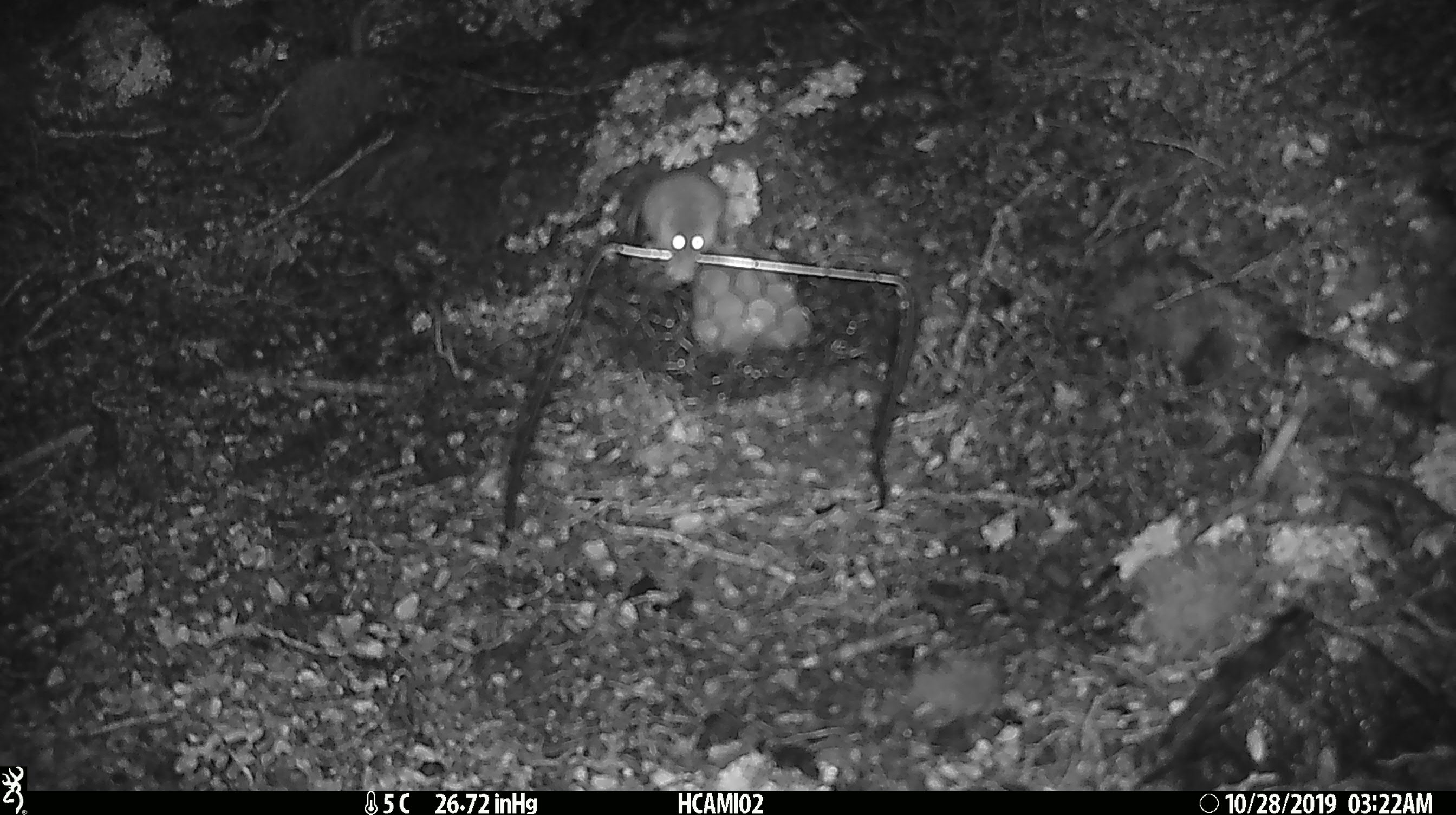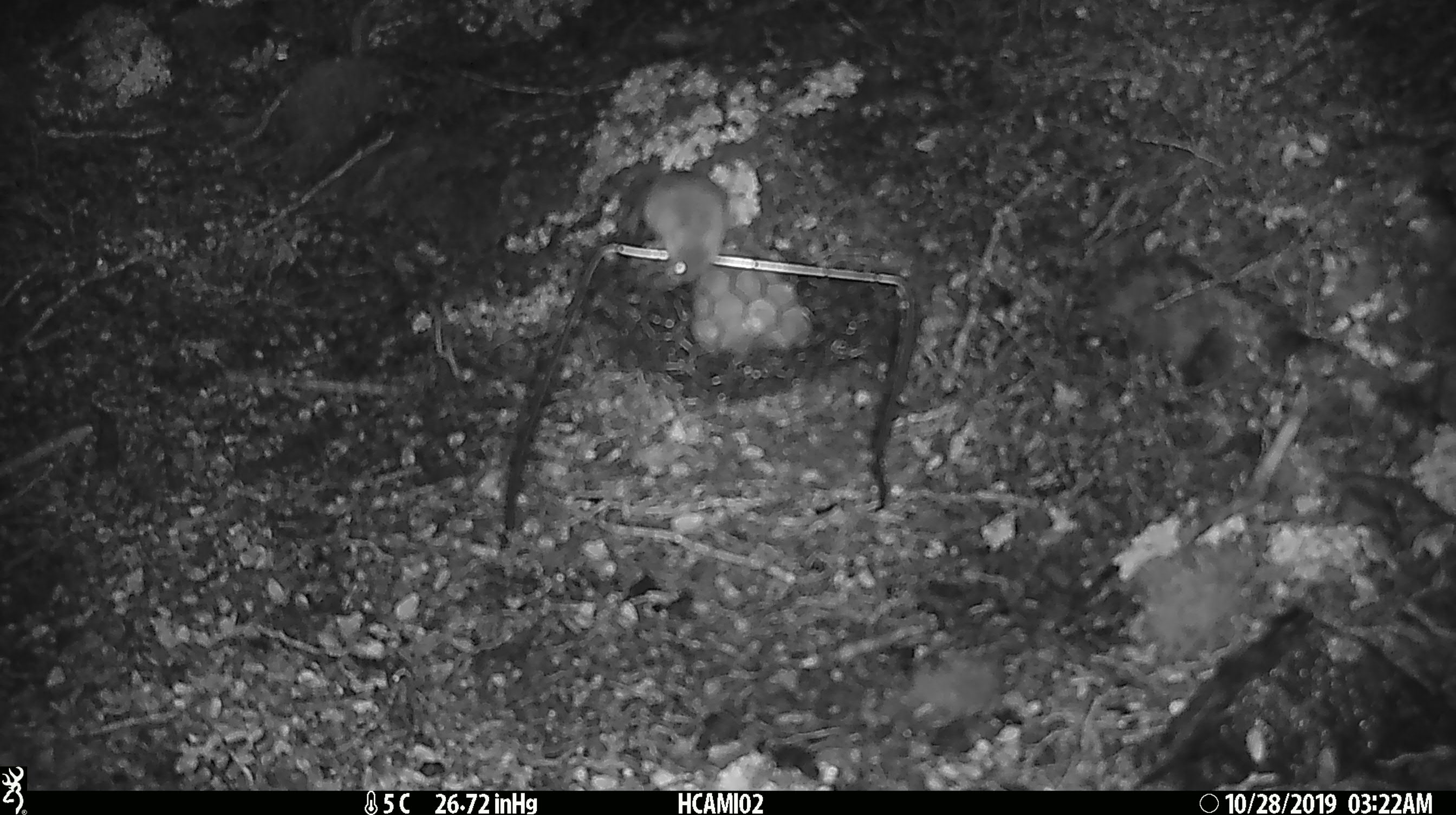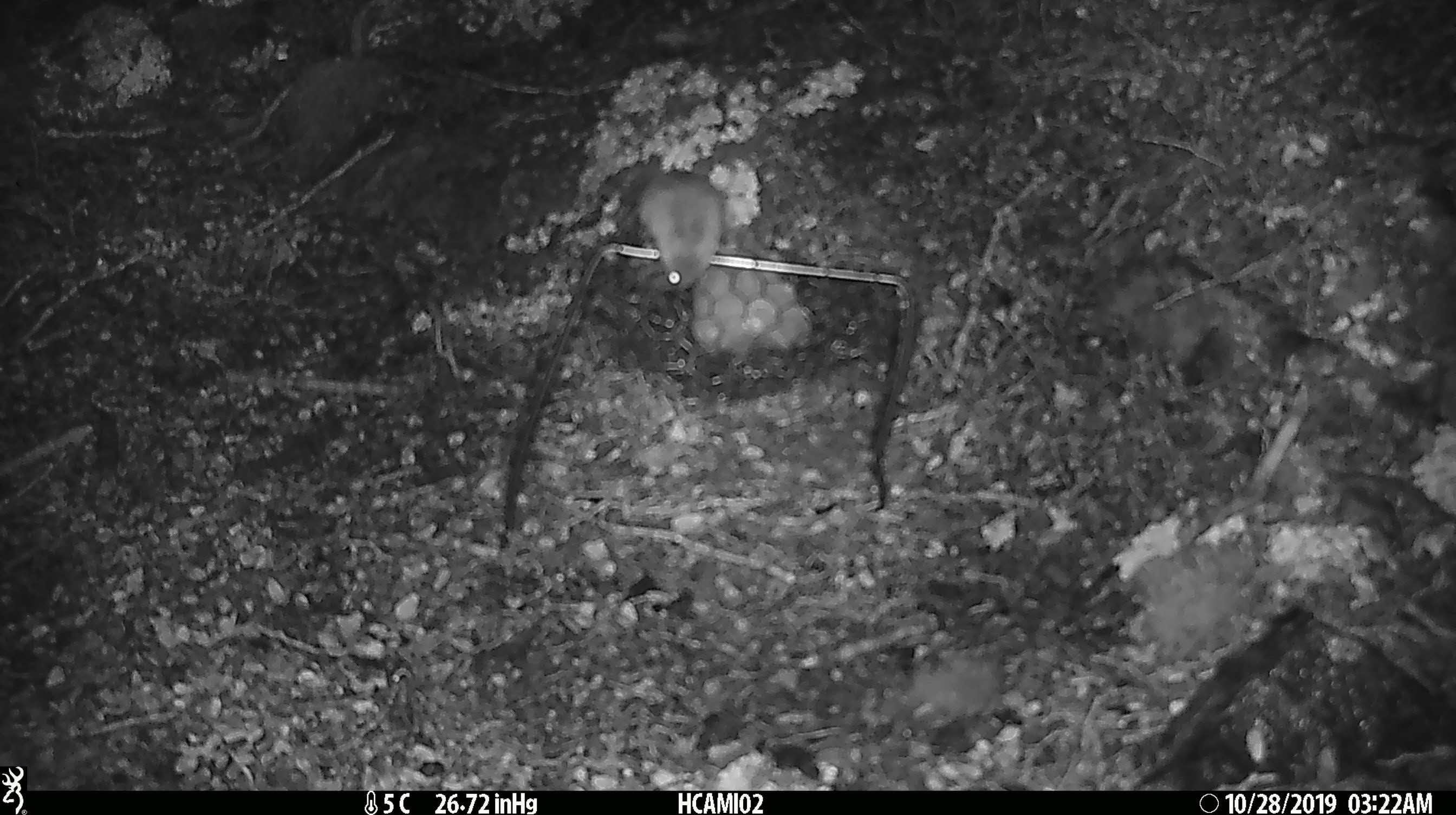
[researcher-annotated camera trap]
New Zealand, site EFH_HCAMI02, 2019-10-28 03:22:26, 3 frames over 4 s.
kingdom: Animalia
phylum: Chordata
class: Mammalia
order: Rodentia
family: Muridae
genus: Mus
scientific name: Mus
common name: mouse